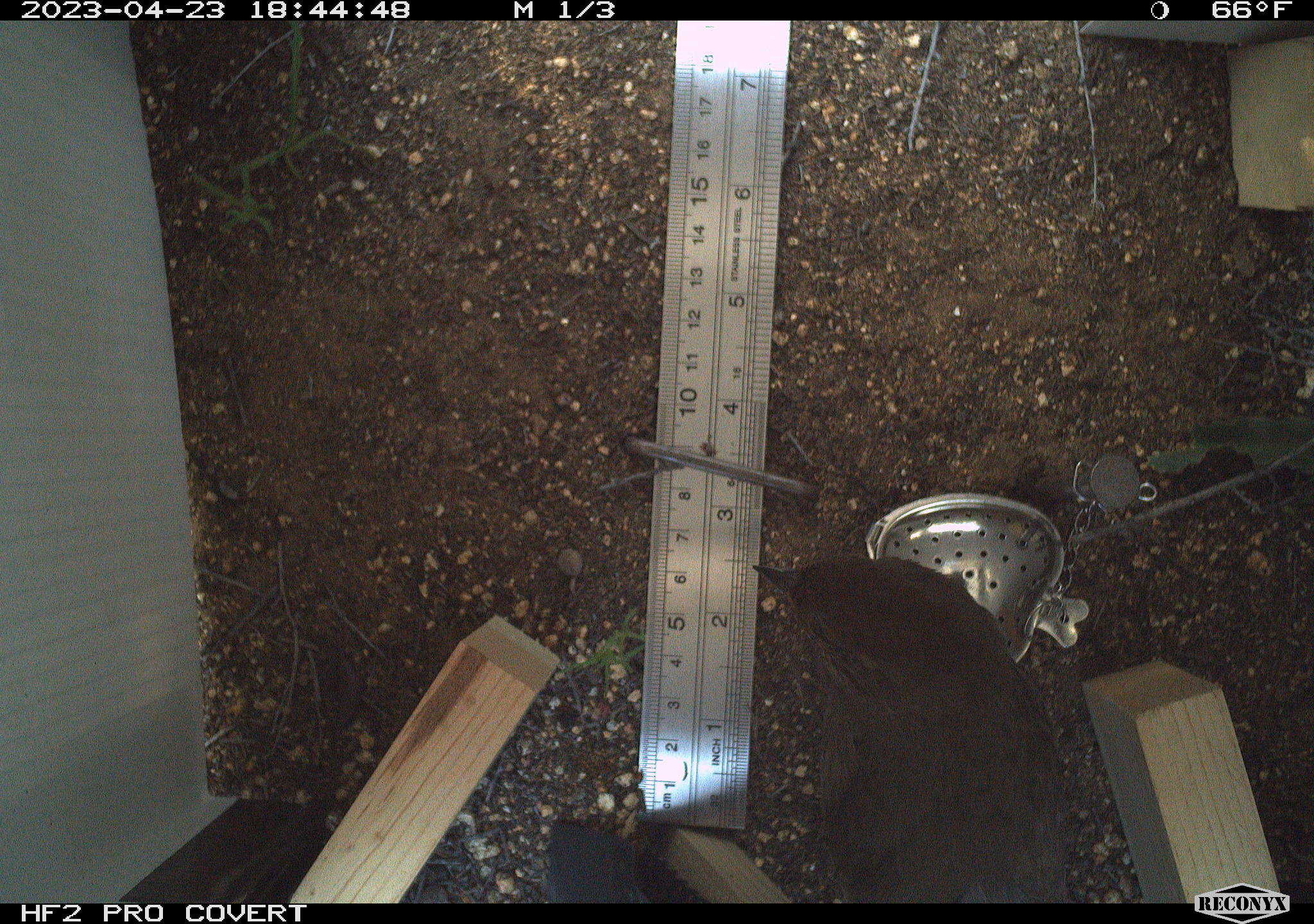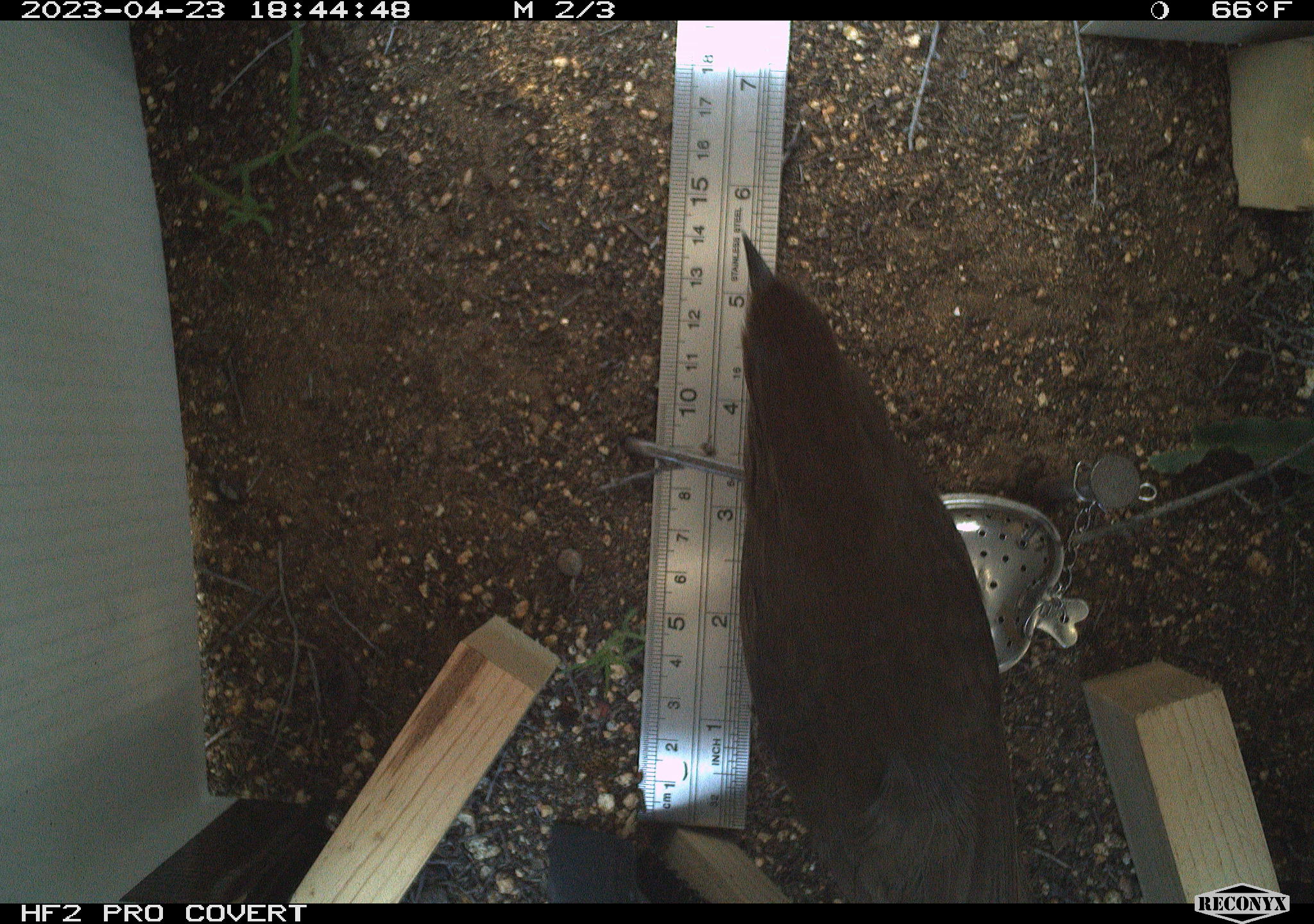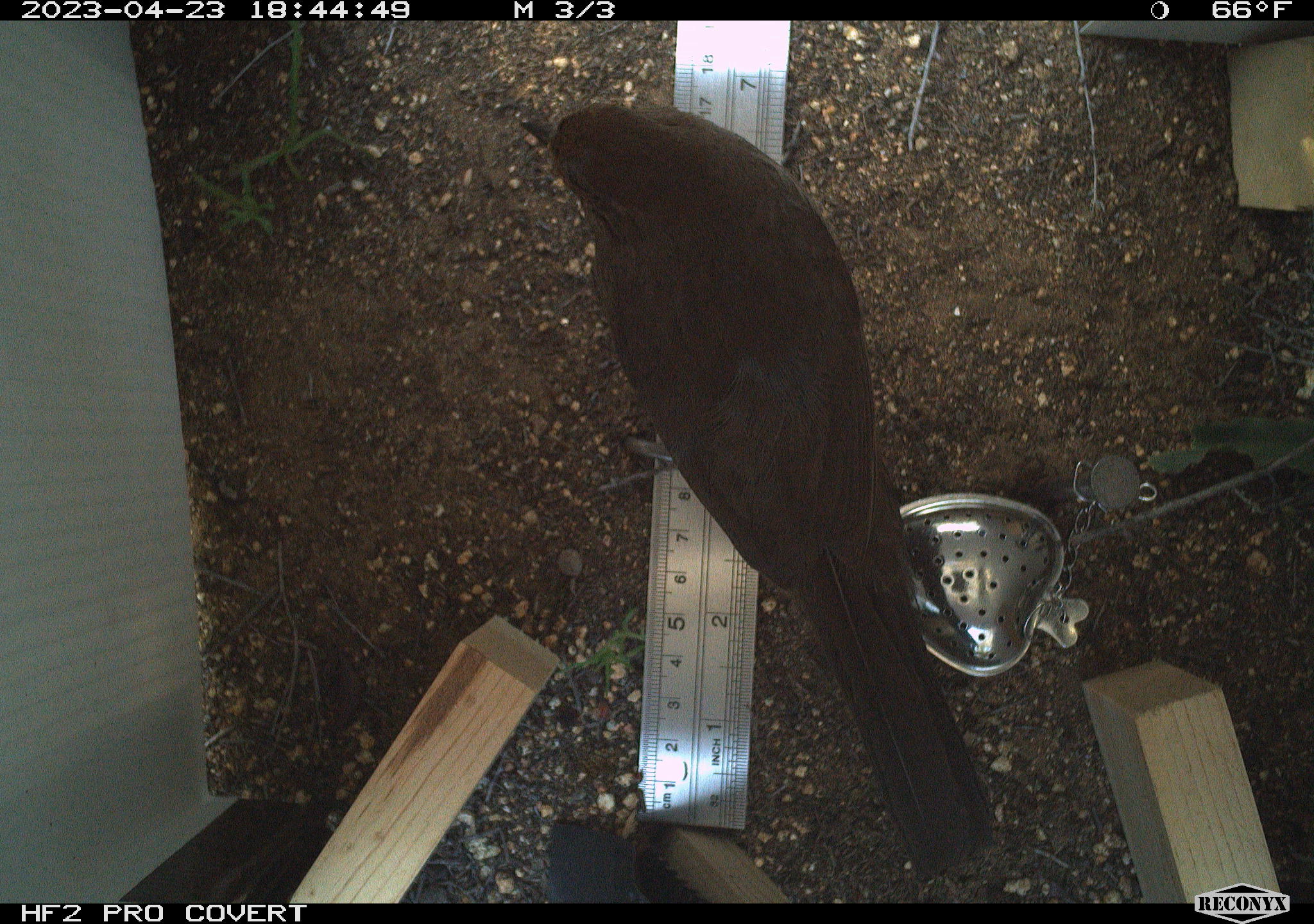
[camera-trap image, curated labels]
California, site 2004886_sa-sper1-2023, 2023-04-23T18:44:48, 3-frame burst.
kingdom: Animalia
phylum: Chordata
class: Aves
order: Passeriformes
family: Passerellidae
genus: Melozone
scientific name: Melozone crissalis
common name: california towhee